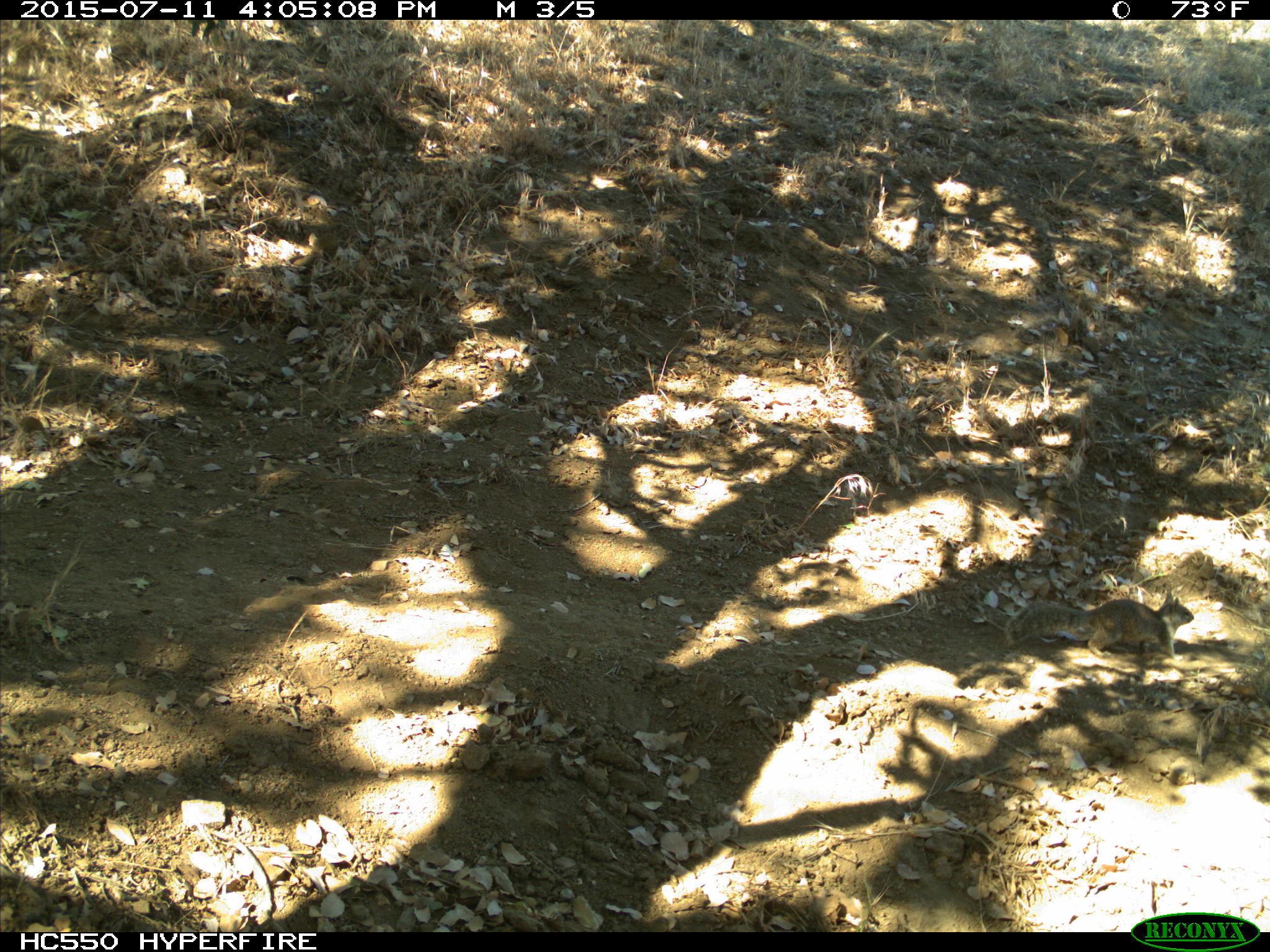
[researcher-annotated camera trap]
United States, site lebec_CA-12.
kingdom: Animalia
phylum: Chordata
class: Mammalia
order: Rodentia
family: Sciuridae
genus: Otospermophilus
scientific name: Otospermophilus beecheyi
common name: california ground squirrel